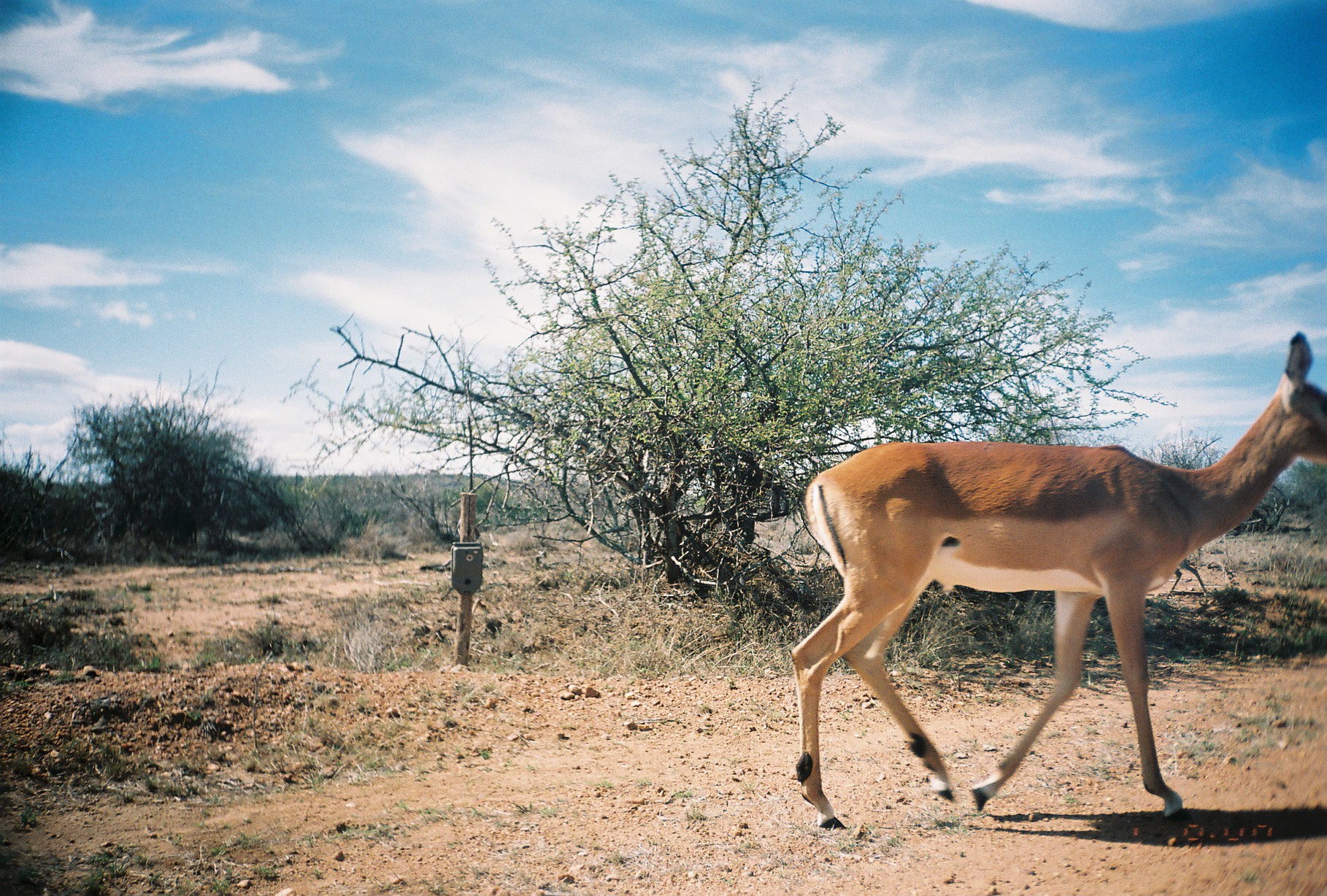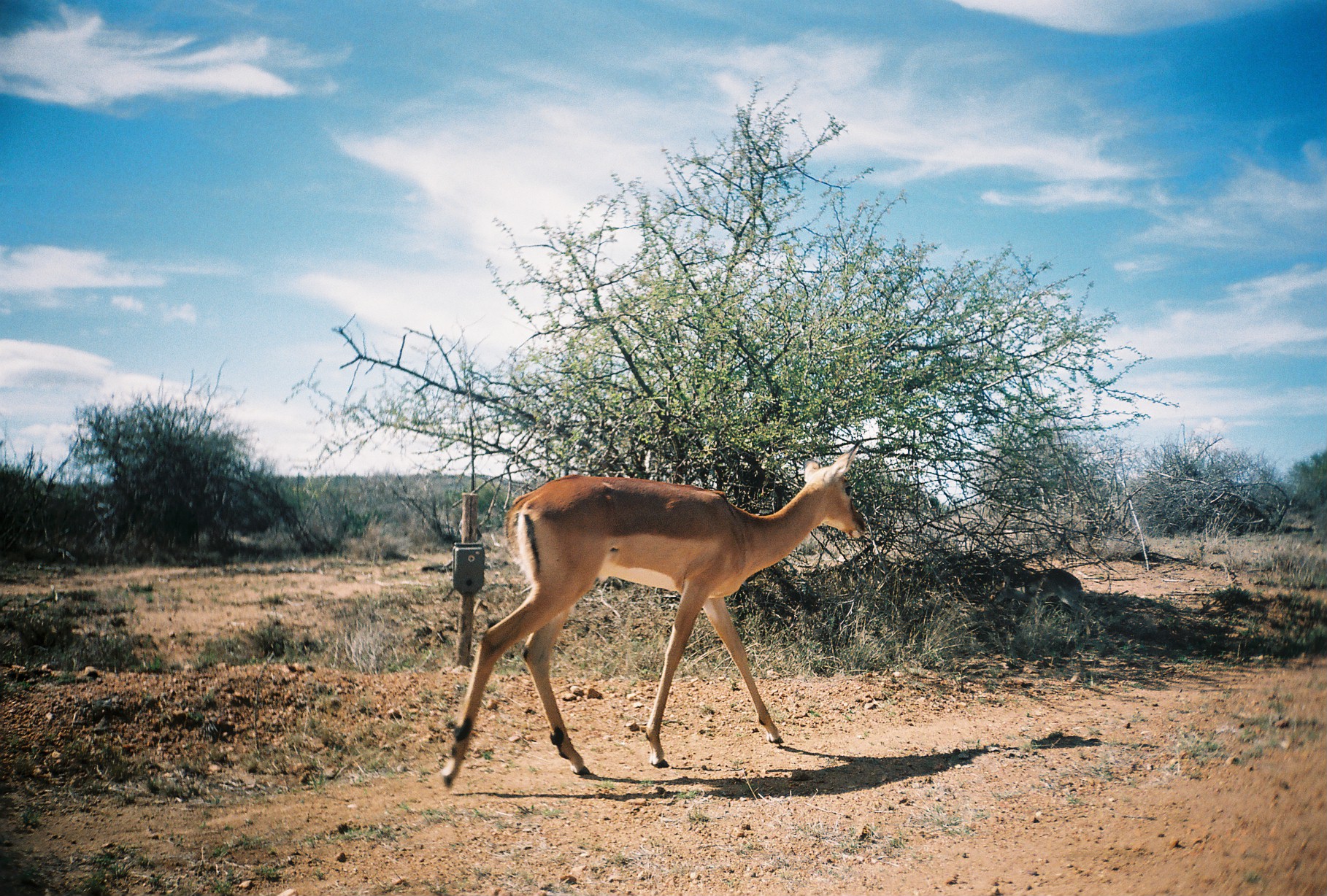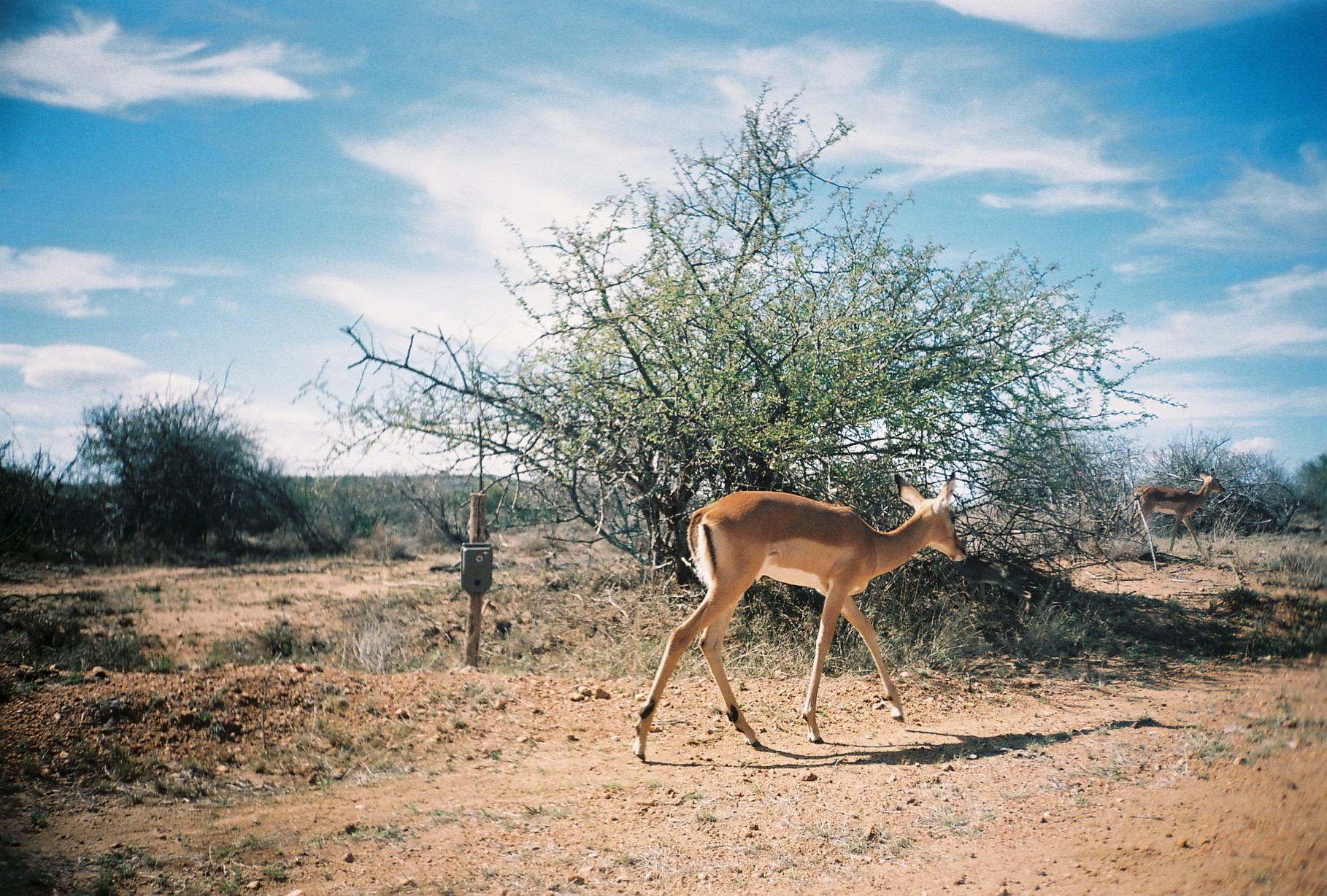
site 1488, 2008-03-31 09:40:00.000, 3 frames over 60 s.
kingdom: Animalia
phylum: Chordata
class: Mammalia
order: Artiodactyla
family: Bovidae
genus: Aepyceros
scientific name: Aepyceros melampus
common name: impala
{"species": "Aepyceros melampus (impala)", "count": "1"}